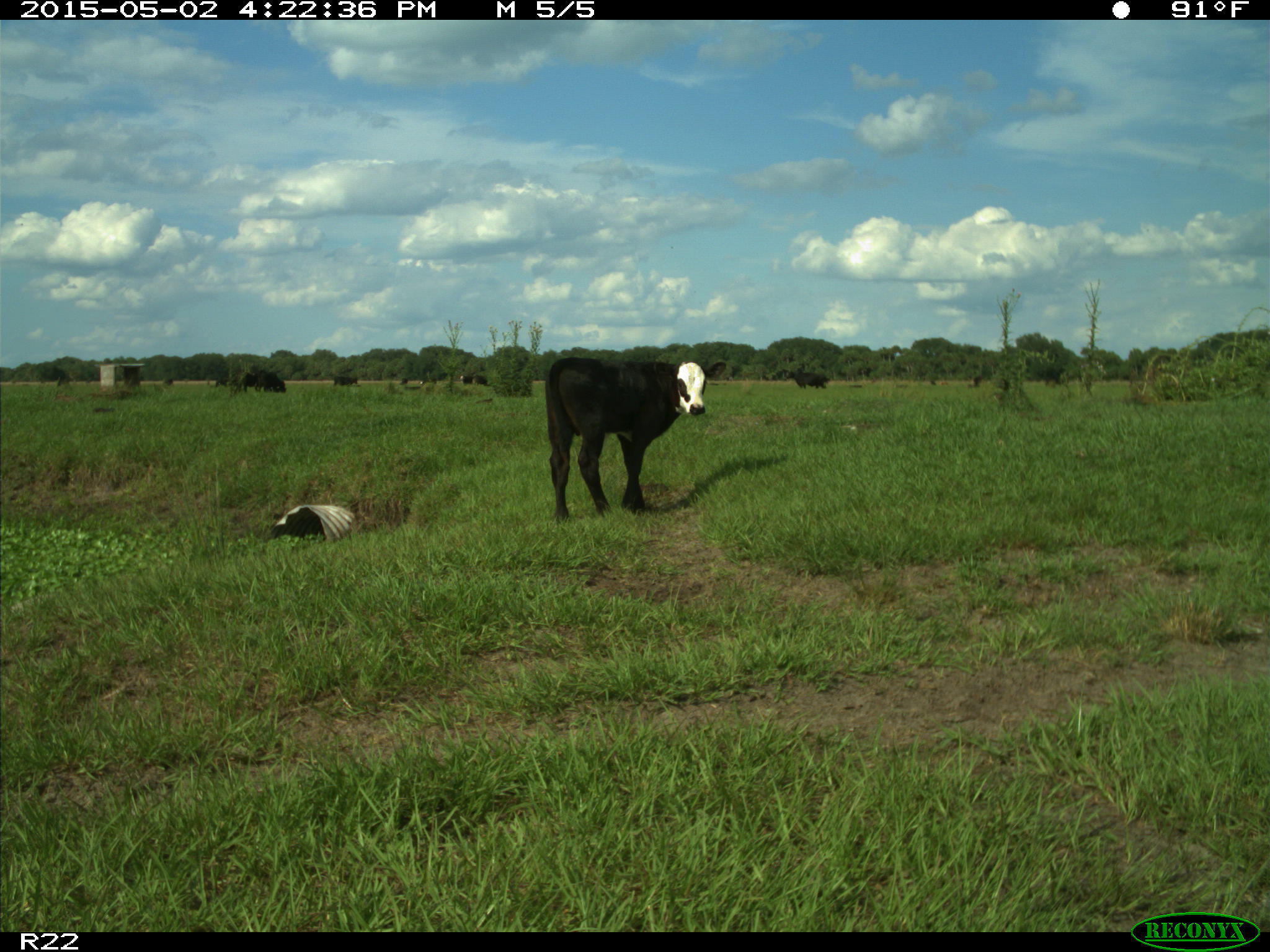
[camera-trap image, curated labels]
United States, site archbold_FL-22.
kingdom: Animalia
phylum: Chordata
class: Mammalia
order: Artiodactyla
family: Bovidae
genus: Bos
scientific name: Bos taurus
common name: domestic cow